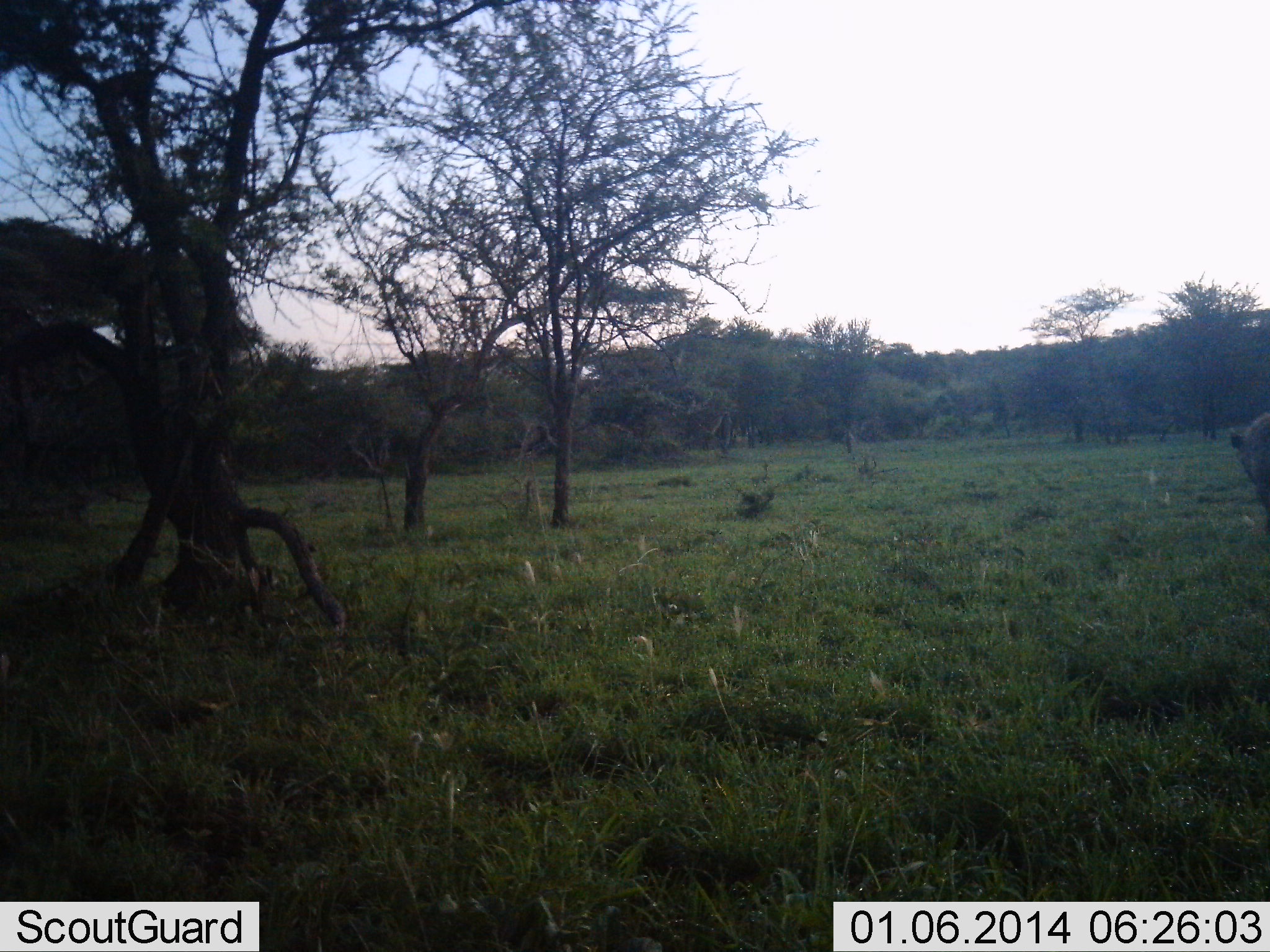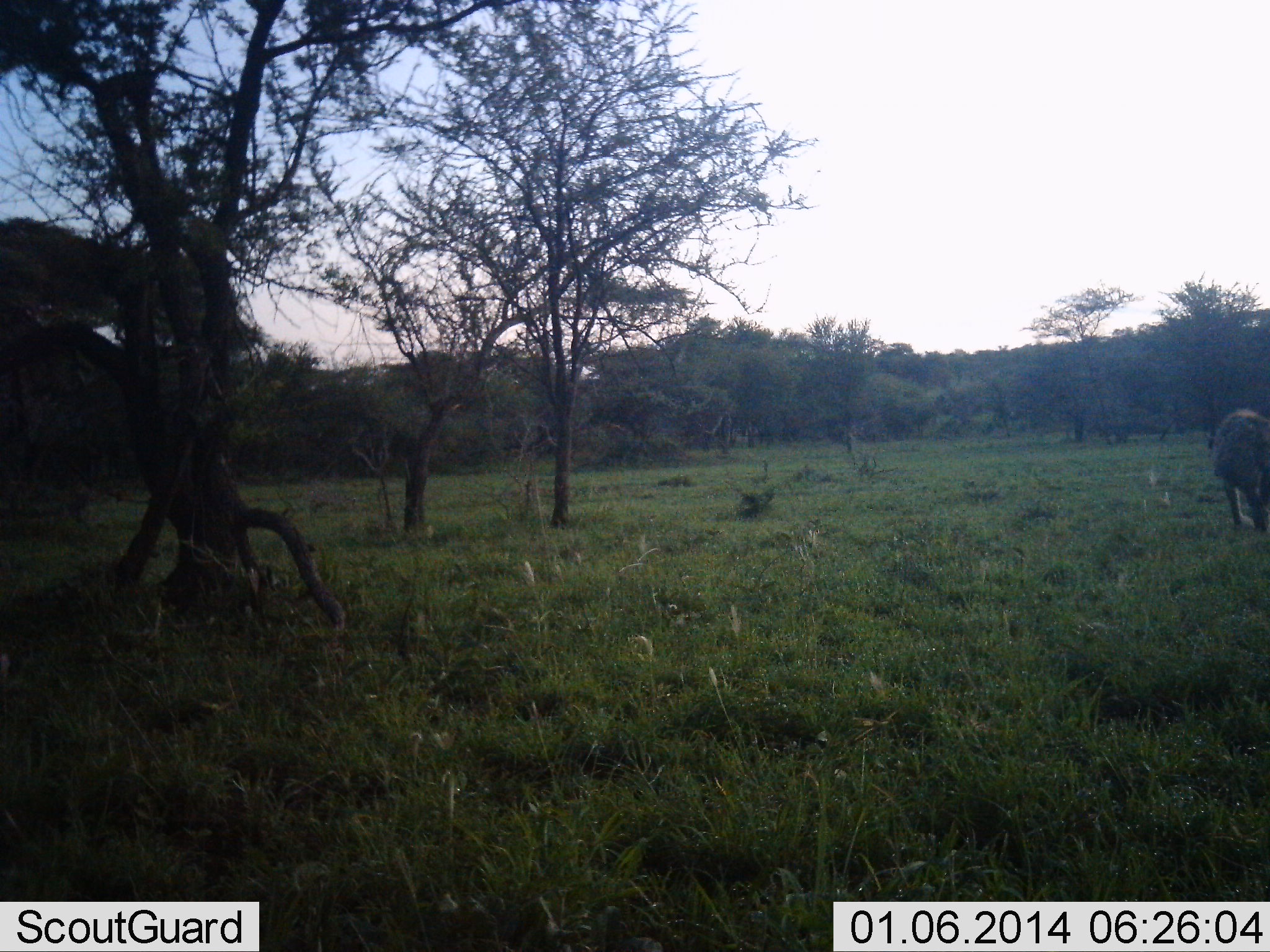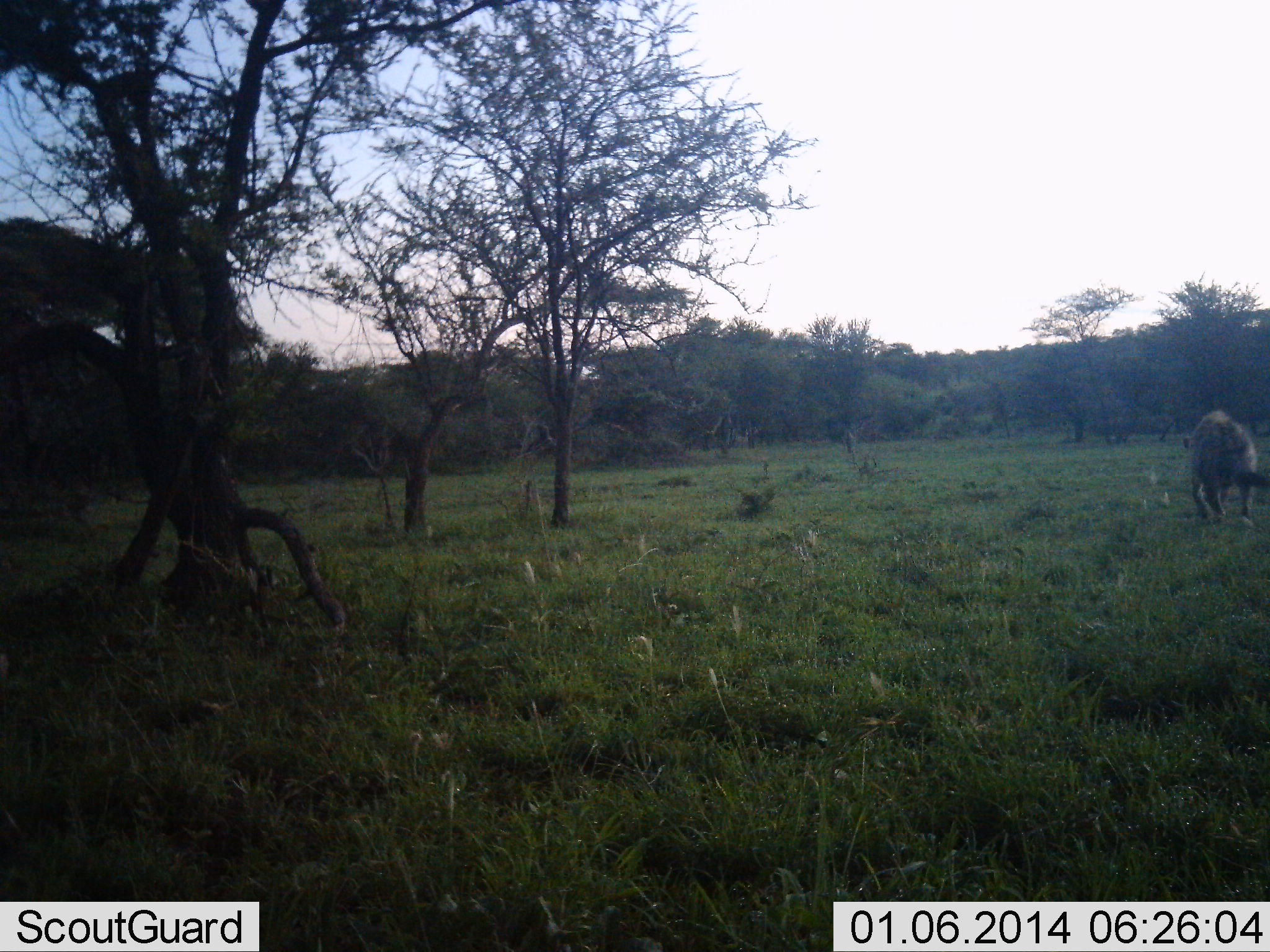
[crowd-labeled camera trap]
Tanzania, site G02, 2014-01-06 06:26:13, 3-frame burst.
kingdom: Animalia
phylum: Chordata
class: Mammalia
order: Carnivora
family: Hyaenidae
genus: Crocuta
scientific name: Crocuta crocuta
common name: spotted hyena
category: hyenaspotted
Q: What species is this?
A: Hyenaspotted (spotted hyena) (Crocuta crocuta).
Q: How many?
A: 1.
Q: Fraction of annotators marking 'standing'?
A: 0%.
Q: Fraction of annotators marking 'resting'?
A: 0%.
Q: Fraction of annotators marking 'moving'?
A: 100%.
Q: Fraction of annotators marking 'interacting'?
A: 0%.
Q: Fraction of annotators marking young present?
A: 0%.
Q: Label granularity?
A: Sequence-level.